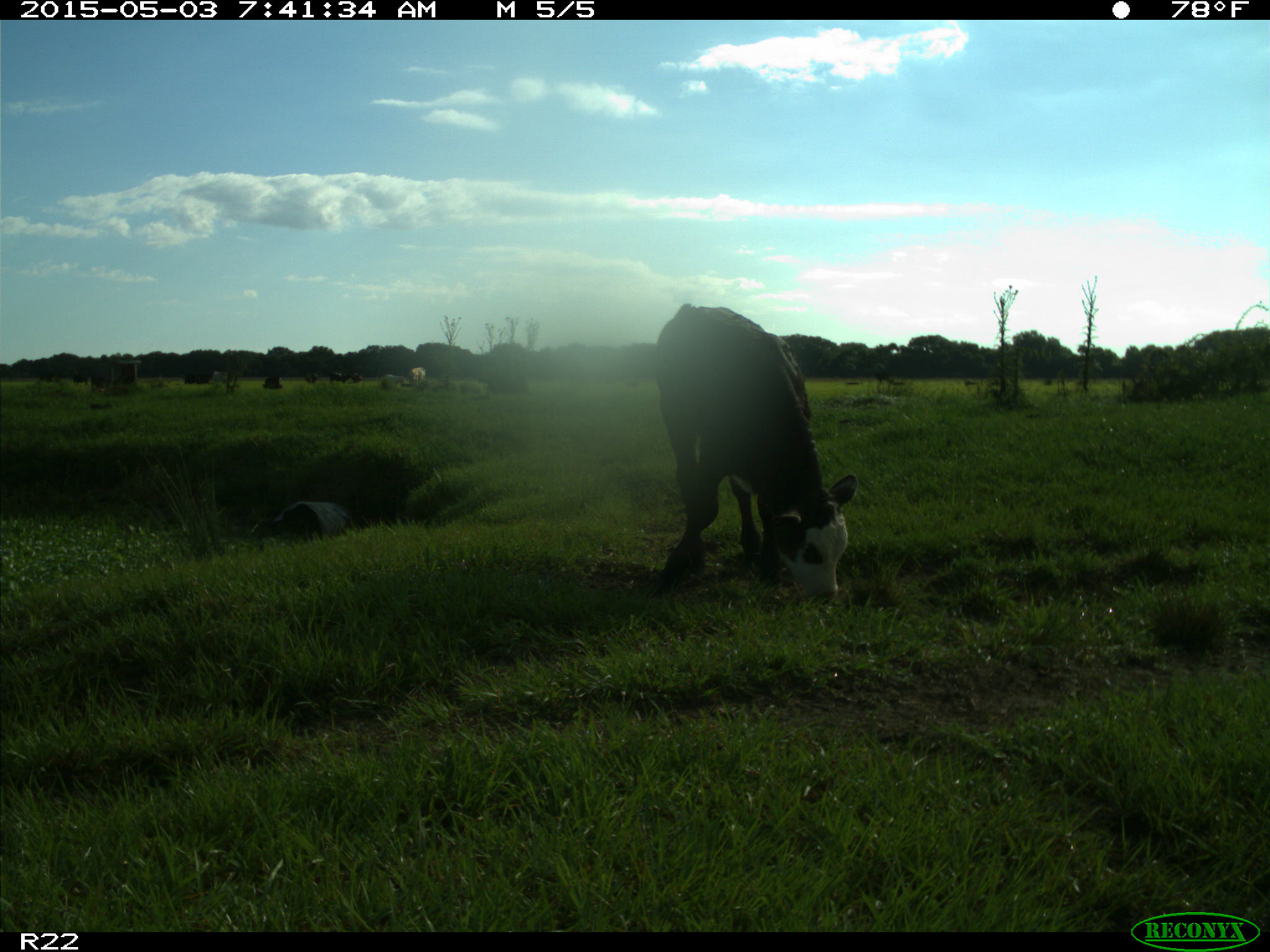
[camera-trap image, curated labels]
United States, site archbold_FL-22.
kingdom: Animalia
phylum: Chordata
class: Mammalia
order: Artiodactyla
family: Bovidae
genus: Bos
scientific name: Bos taurus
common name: domestic cow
Bos taurus (domestic cow).